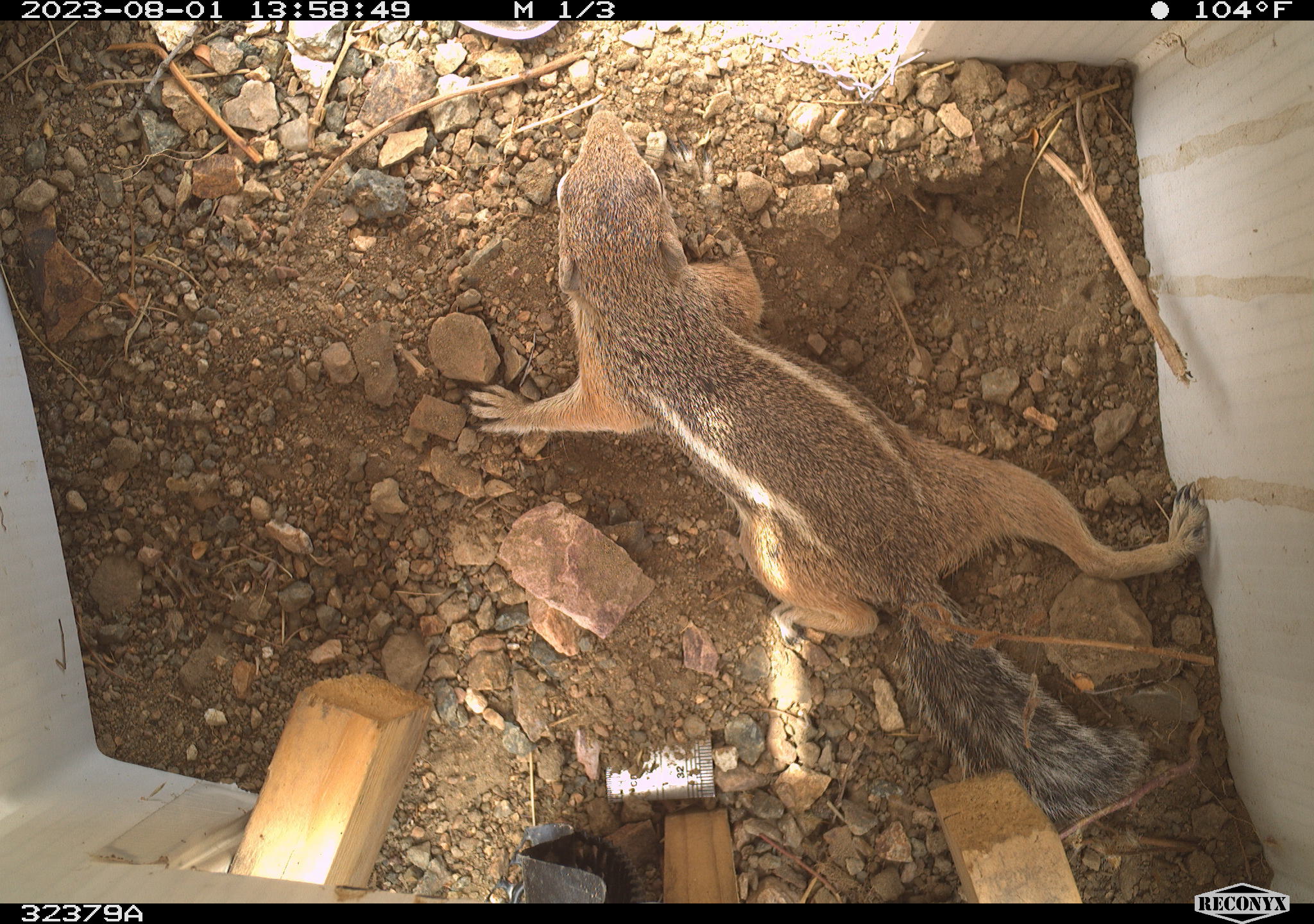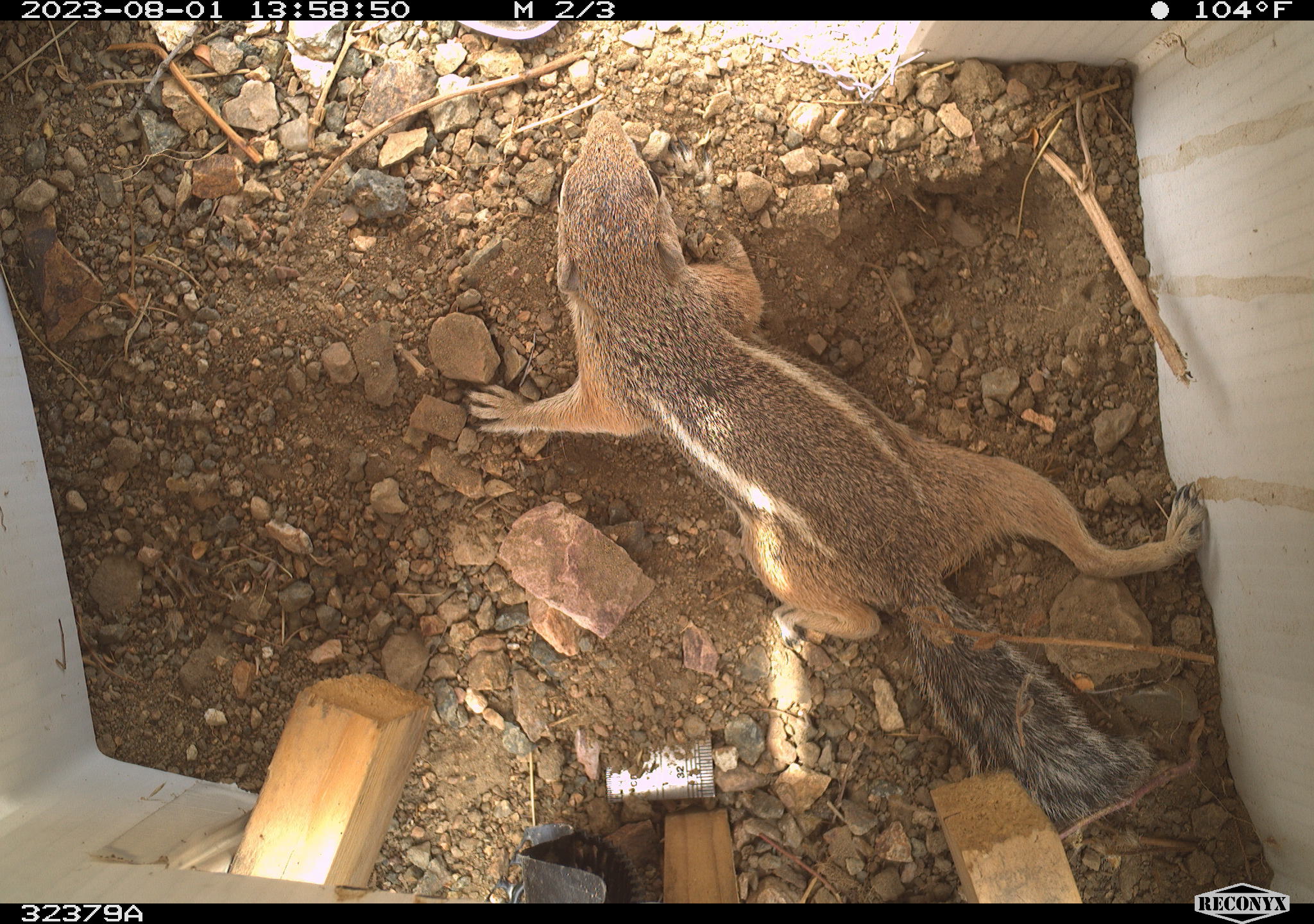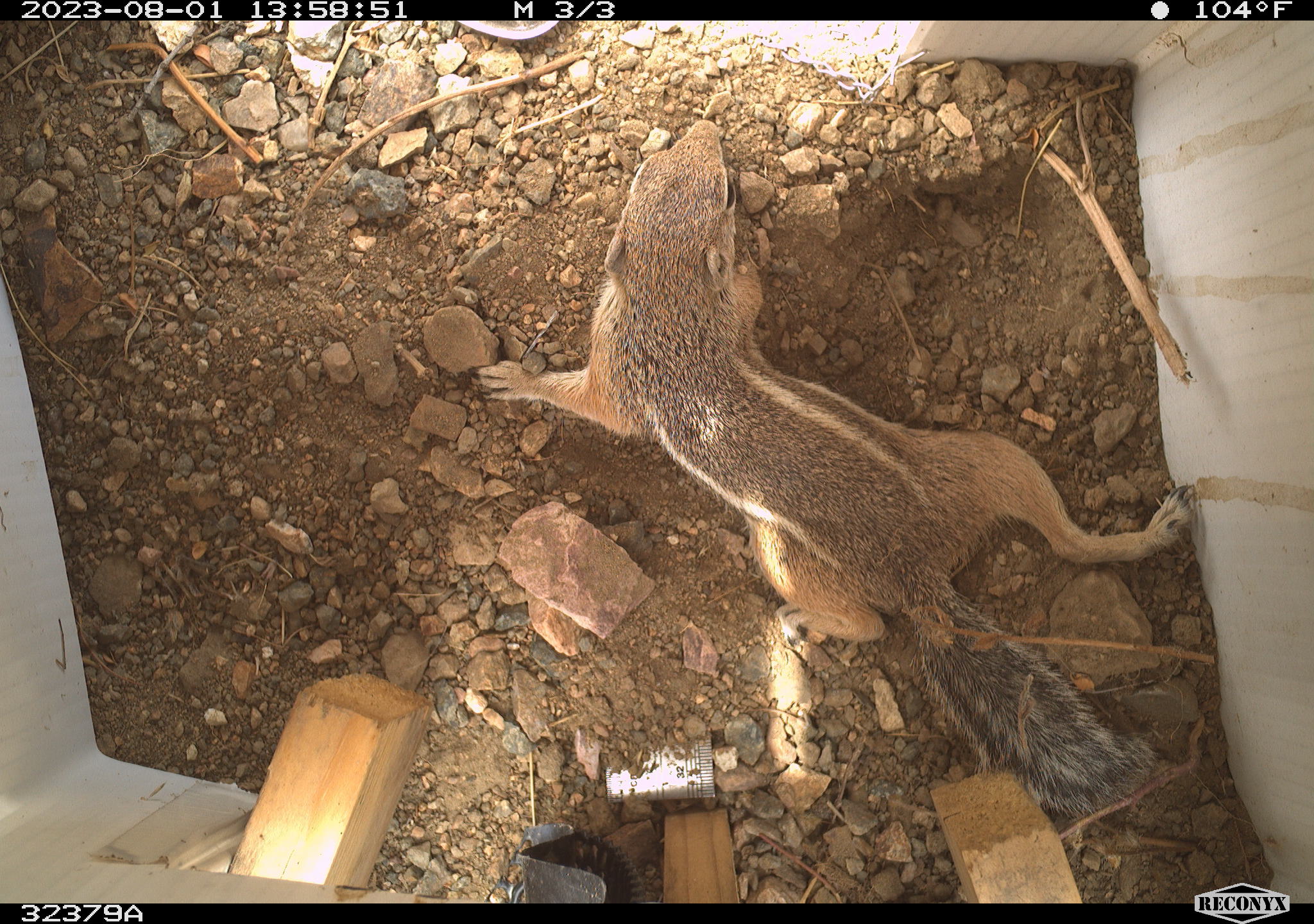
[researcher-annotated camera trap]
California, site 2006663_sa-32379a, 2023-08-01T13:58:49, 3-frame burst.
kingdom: Animalia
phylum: Chordata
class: Mammalia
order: Rodentia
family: Sciuridae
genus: Ammospermophilus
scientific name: Ammospermophilus leucurus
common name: white-tailed antelope squirrel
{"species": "white-tailed antelope squirrel (Ammospermophilus leucurus)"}